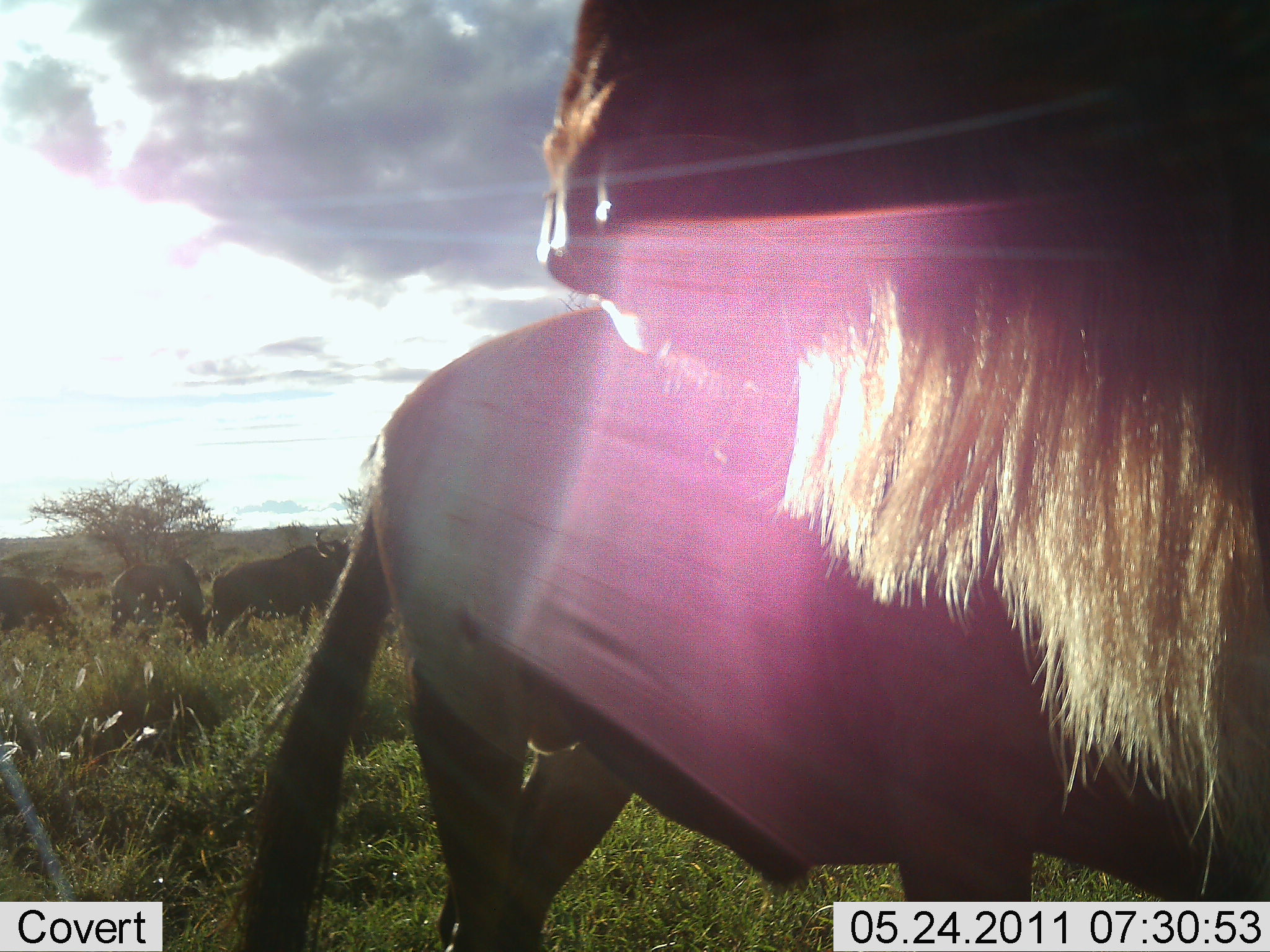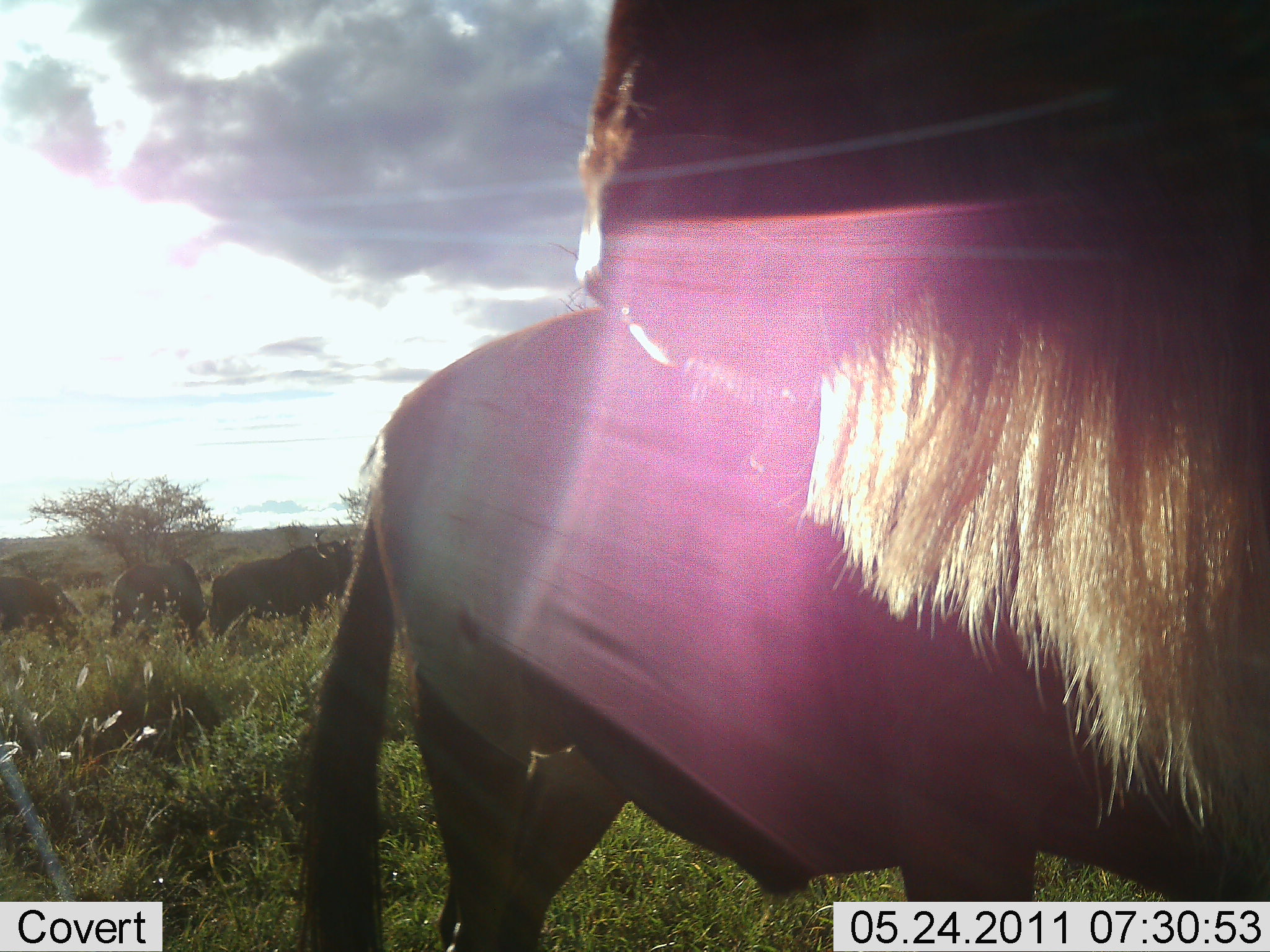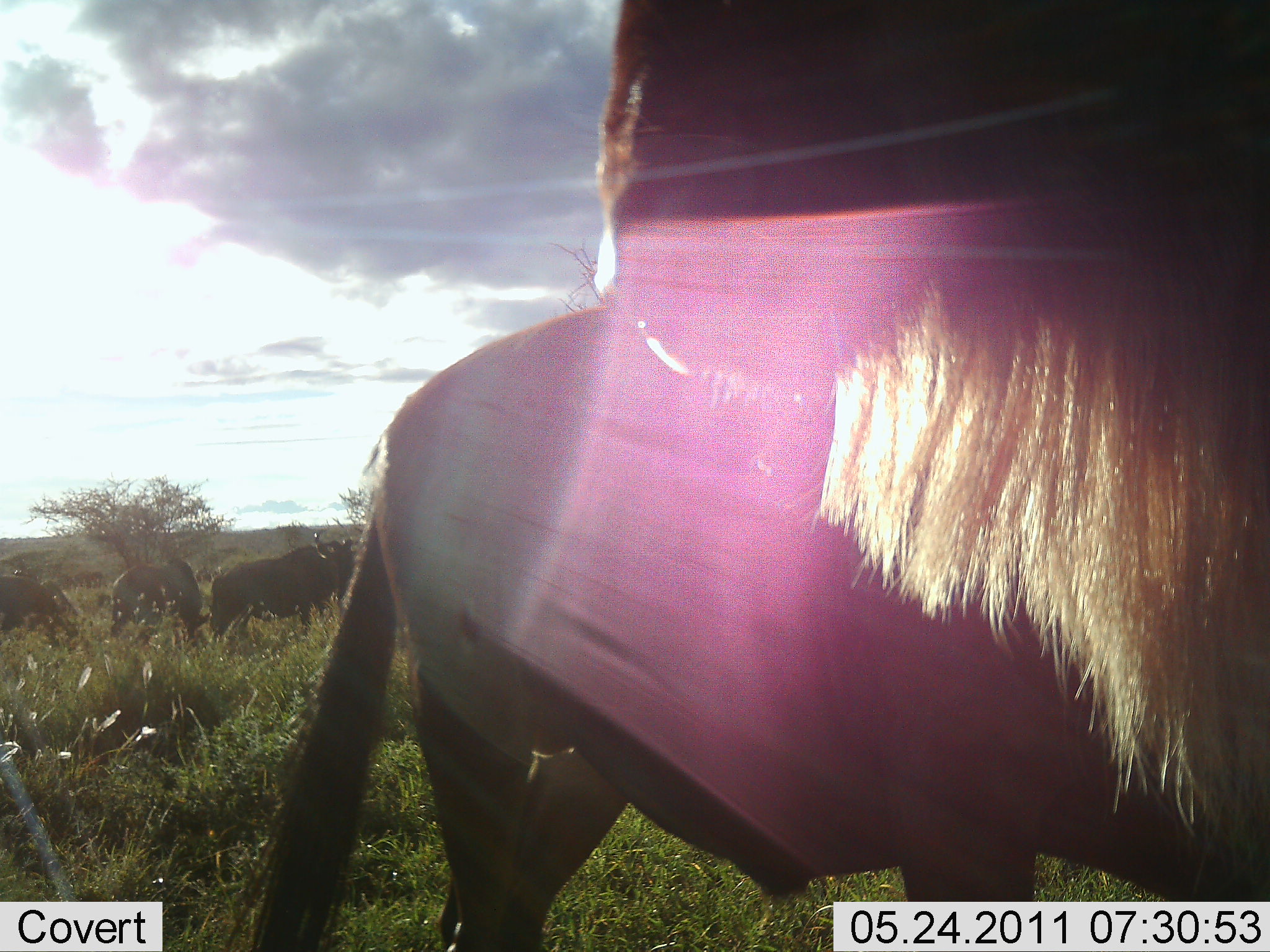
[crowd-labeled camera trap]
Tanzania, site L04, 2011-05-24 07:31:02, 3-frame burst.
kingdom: Animalia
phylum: Chordata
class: Mammalia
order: Artiodactyla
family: Bovidae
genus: Connochaetes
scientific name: Connochaetes taurinus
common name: blue wildebeest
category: wildebeest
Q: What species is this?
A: Wildebeest (blue wildebeest) (Connochaetes taurinus).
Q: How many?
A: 5.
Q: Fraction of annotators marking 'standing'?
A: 80%.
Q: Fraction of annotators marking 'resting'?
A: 0%.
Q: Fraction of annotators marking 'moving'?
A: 30%.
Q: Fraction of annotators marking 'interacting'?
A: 0%.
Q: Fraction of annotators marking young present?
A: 0%.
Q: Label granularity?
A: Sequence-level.